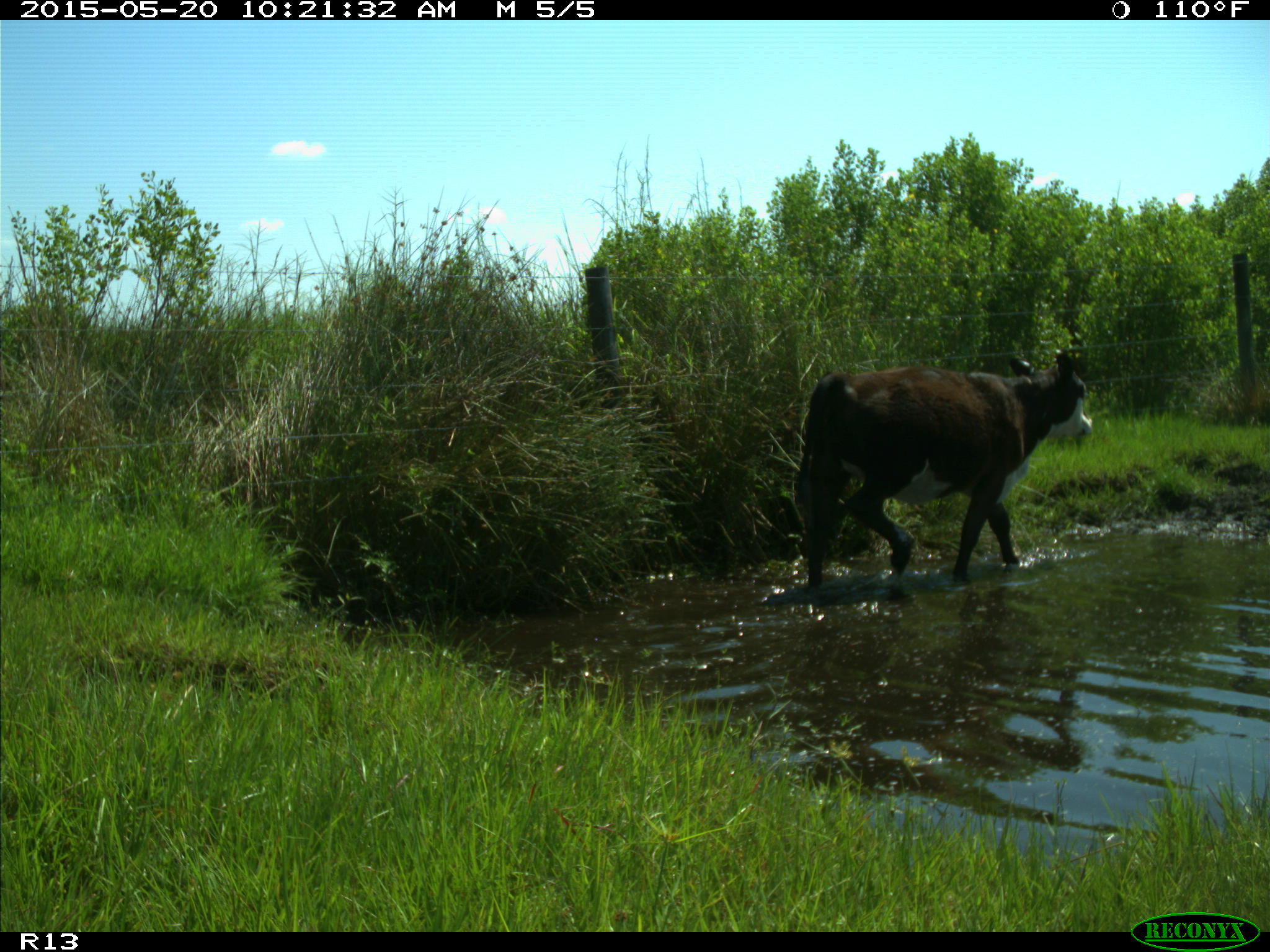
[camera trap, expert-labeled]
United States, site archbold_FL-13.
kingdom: Animalia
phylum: Chordata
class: Mammalia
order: Artiodactyla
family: Bovidae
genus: Bos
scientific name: Bos taurus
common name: domestic cow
Bos taurus (domestic cow).